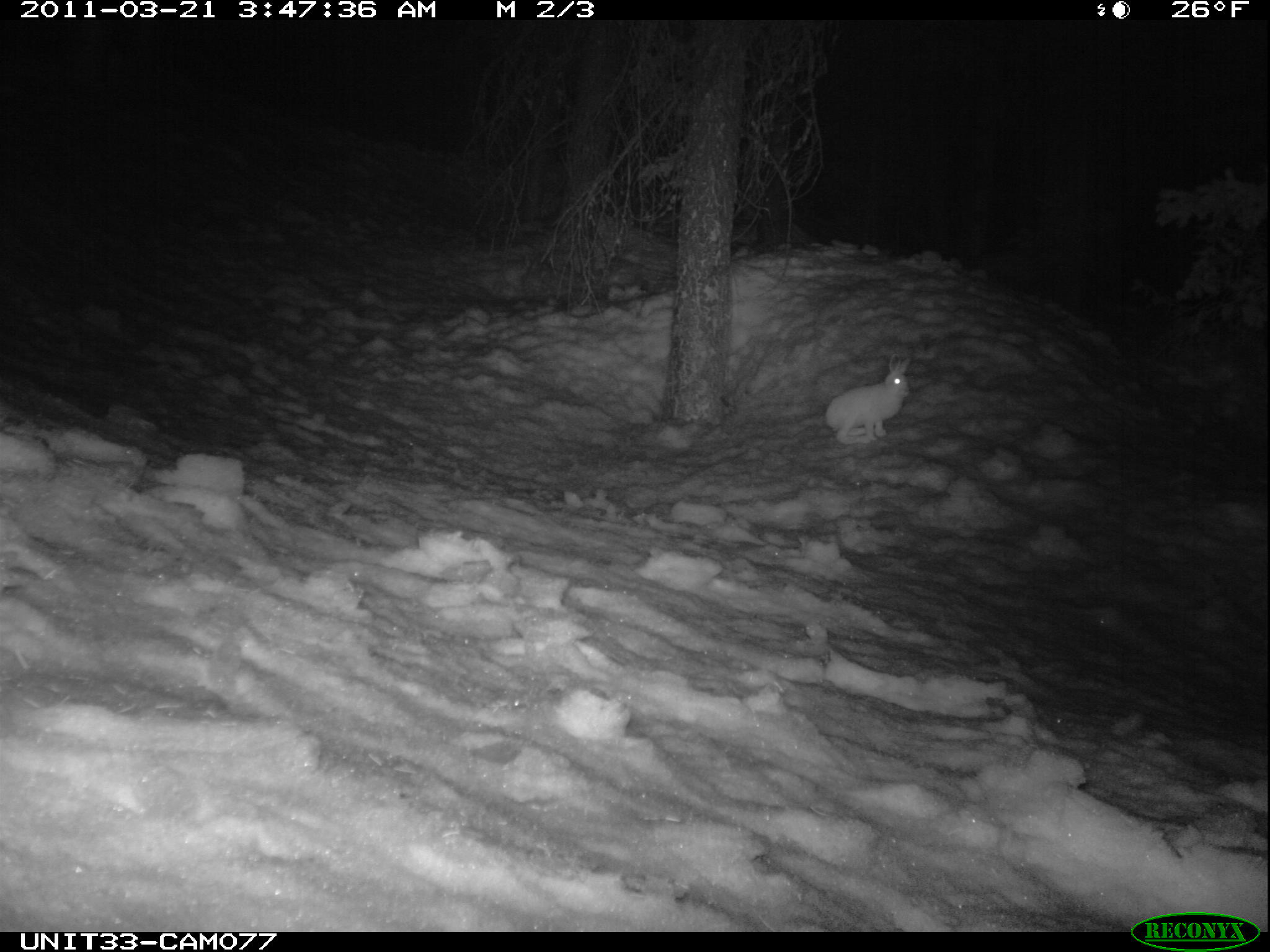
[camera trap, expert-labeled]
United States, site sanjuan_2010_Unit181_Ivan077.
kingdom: Animalia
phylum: Chordata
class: Mammalia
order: Lagomorpha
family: Leporidae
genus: Lepus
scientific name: Lepus americanus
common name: snowshoe hare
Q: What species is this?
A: Lepus americanus (snowshoe hare).